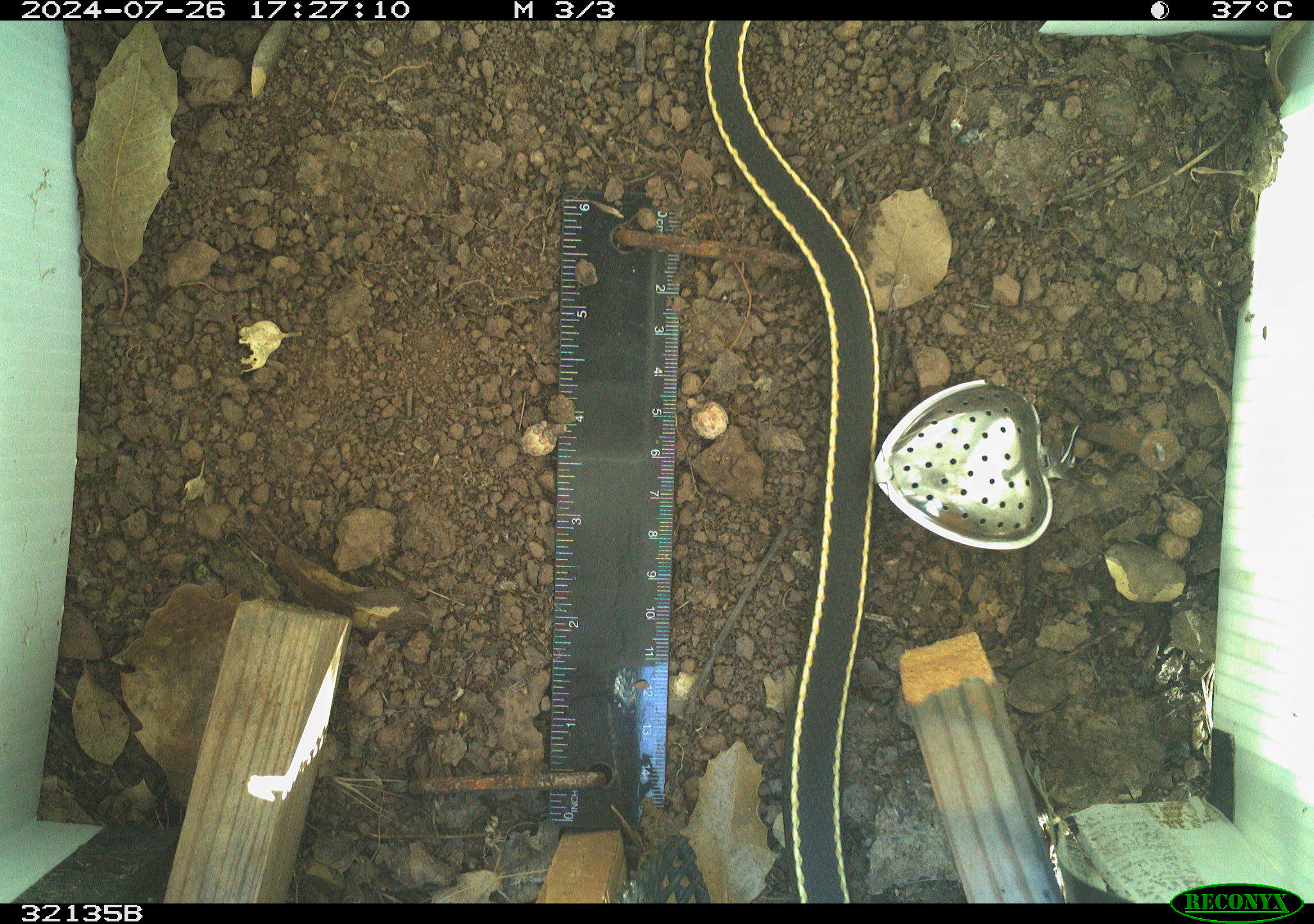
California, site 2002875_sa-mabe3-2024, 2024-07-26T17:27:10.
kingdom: Animalia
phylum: Chordata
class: Reptilia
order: Squamata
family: Colubridae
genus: Masticophis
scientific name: Masticophis lateralis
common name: striped racer